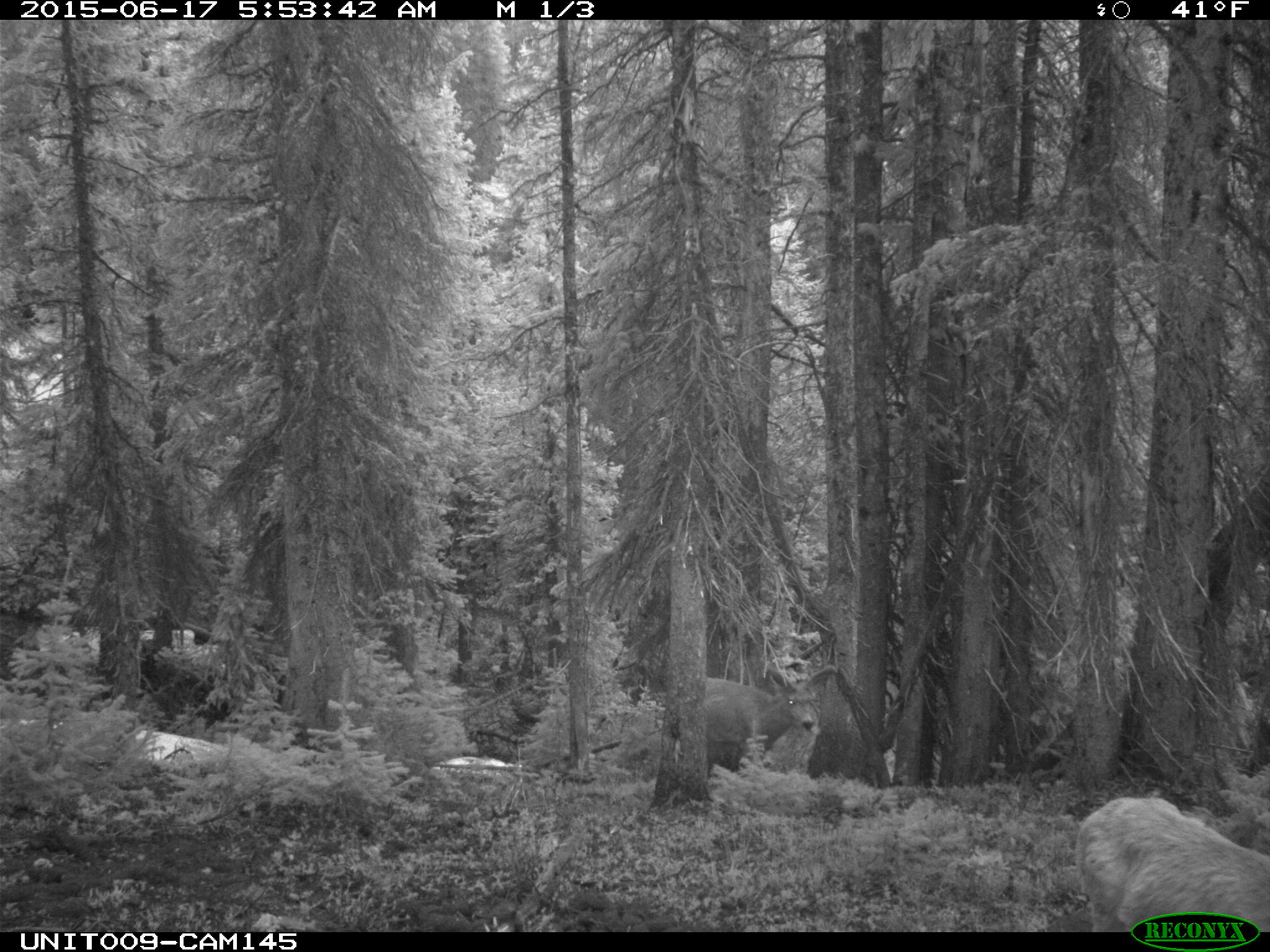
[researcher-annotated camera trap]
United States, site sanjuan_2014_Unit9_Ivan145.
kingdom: Animalia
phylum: Chordata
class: Mammalia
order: Artiodactyla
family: Cervidae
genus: Odocoileus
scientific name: Odocoileus hemionus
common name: mule deer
Odocoileus hemionus (mule deer).